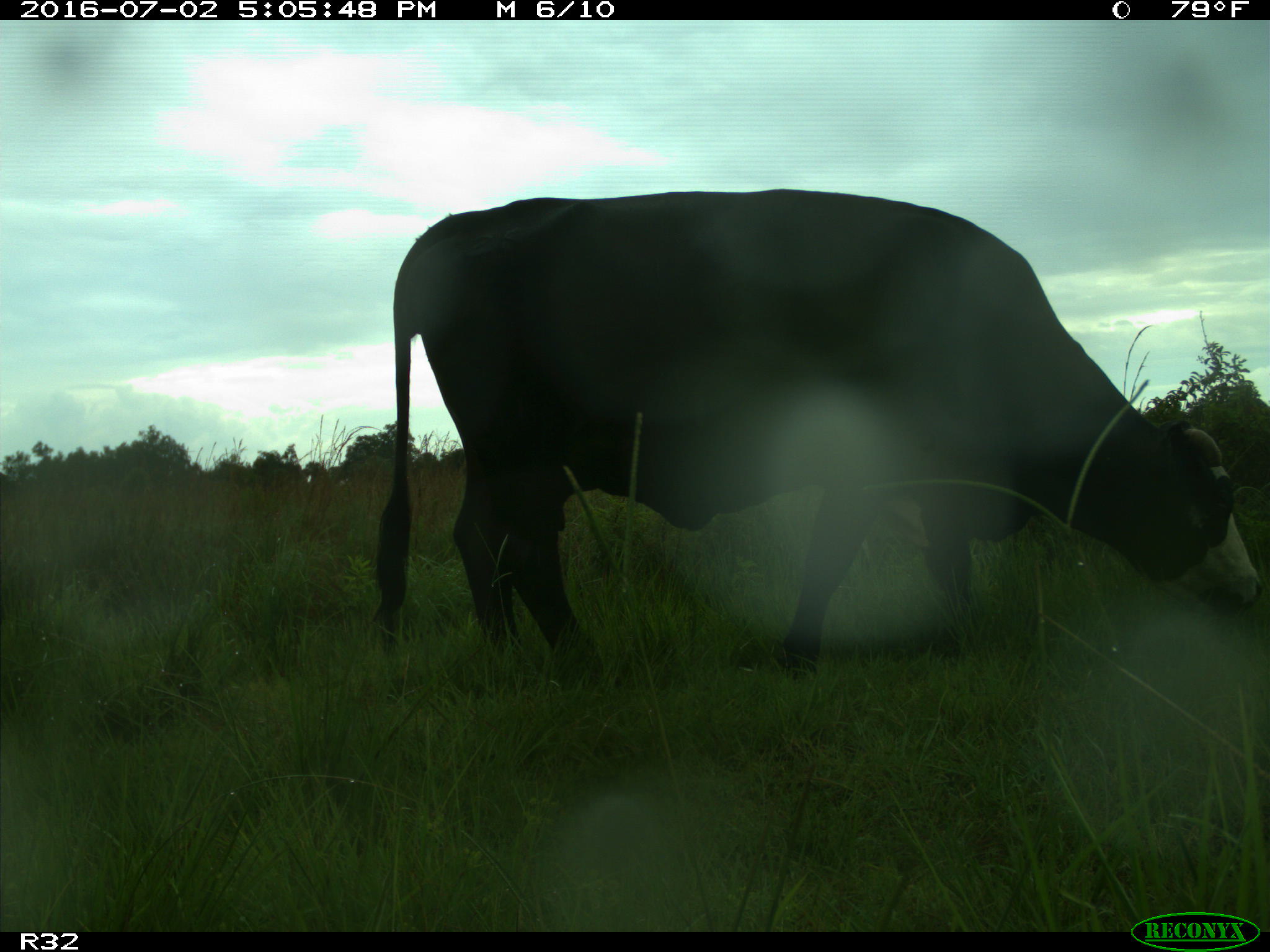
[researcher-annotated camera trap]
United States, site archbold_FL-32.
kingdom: Animalia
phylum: Chordata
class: Mammalia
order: Artiodactyla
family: Bovidae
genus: Bos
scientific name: Bos taurus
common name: domestic cow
Bos taurus (domestic cow).